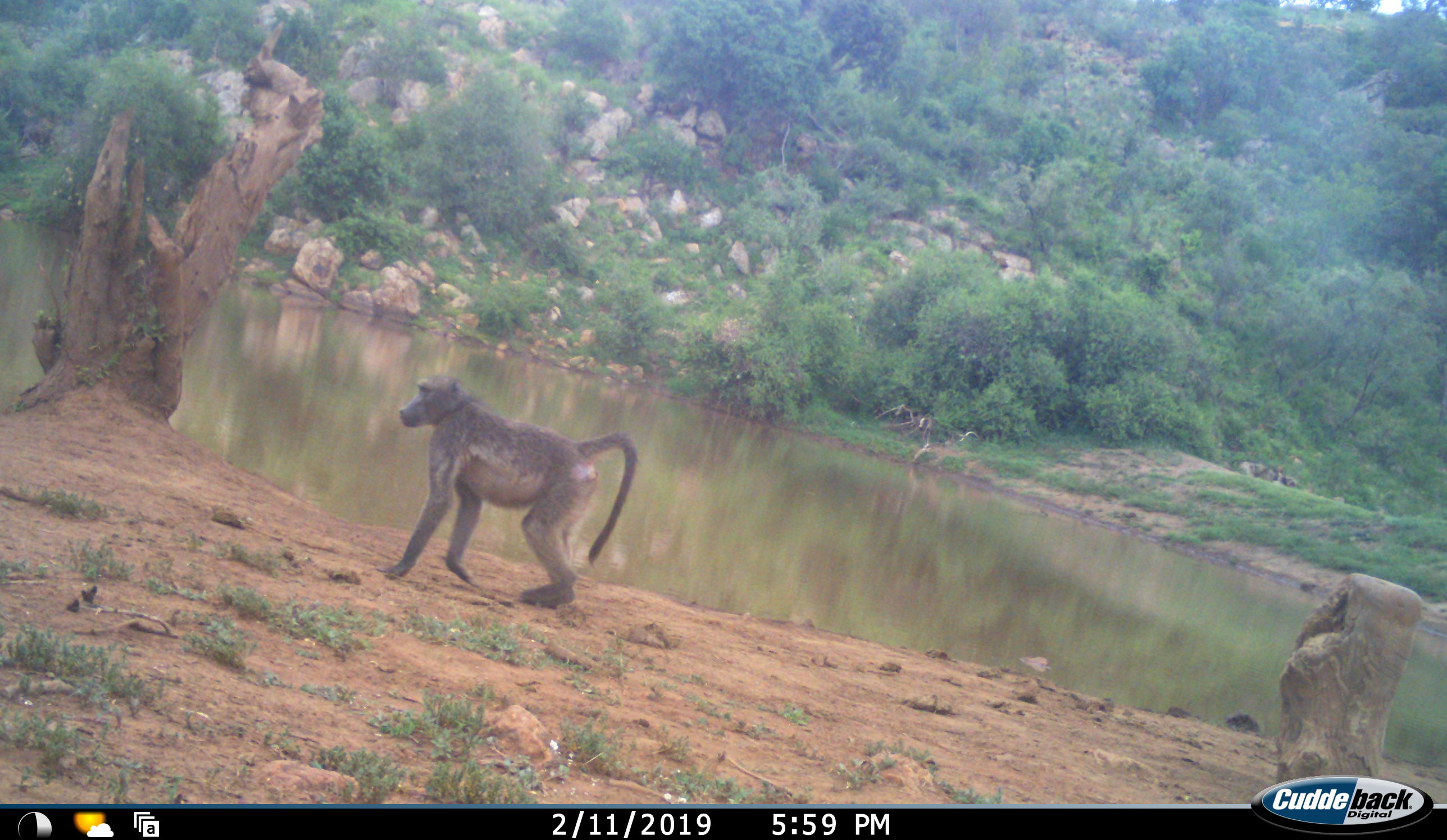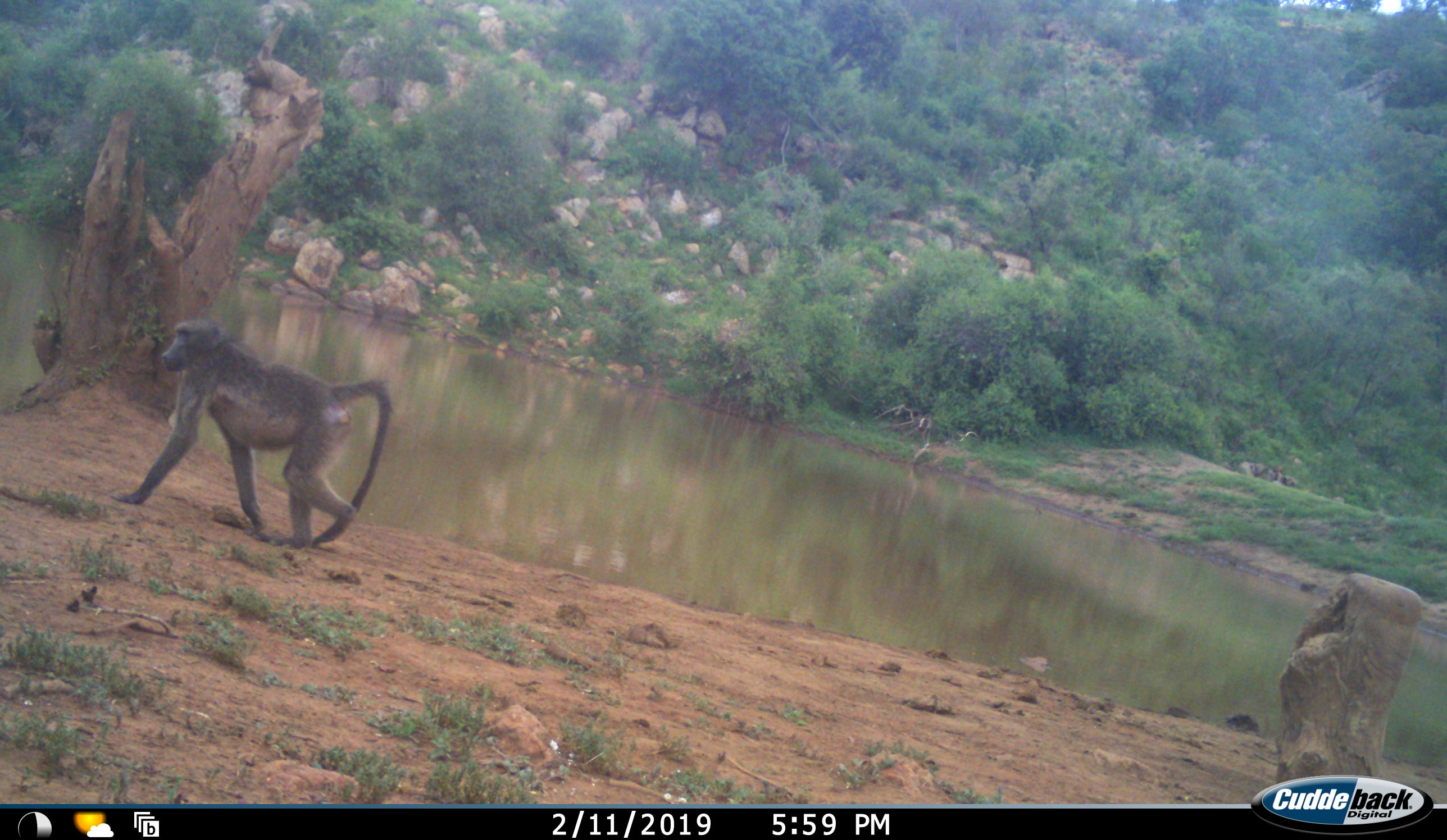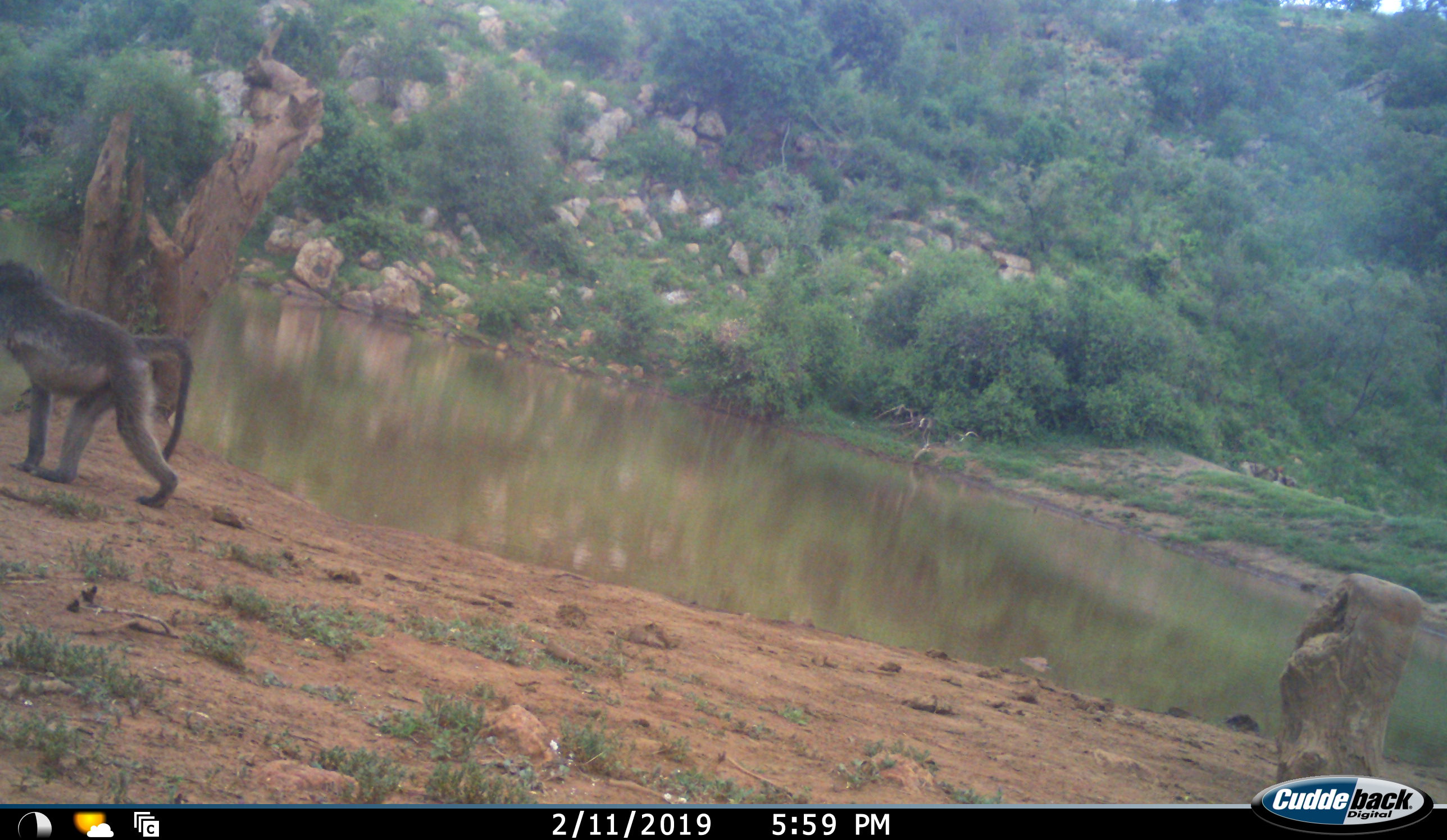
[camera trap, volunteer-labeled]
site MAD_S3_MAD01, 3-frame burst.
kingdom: Animalia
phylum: Chordata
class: Mammalia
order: Primates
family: Cercopithecidae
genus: Papio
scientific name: Papio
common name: baboon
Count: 1.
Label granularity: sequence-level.